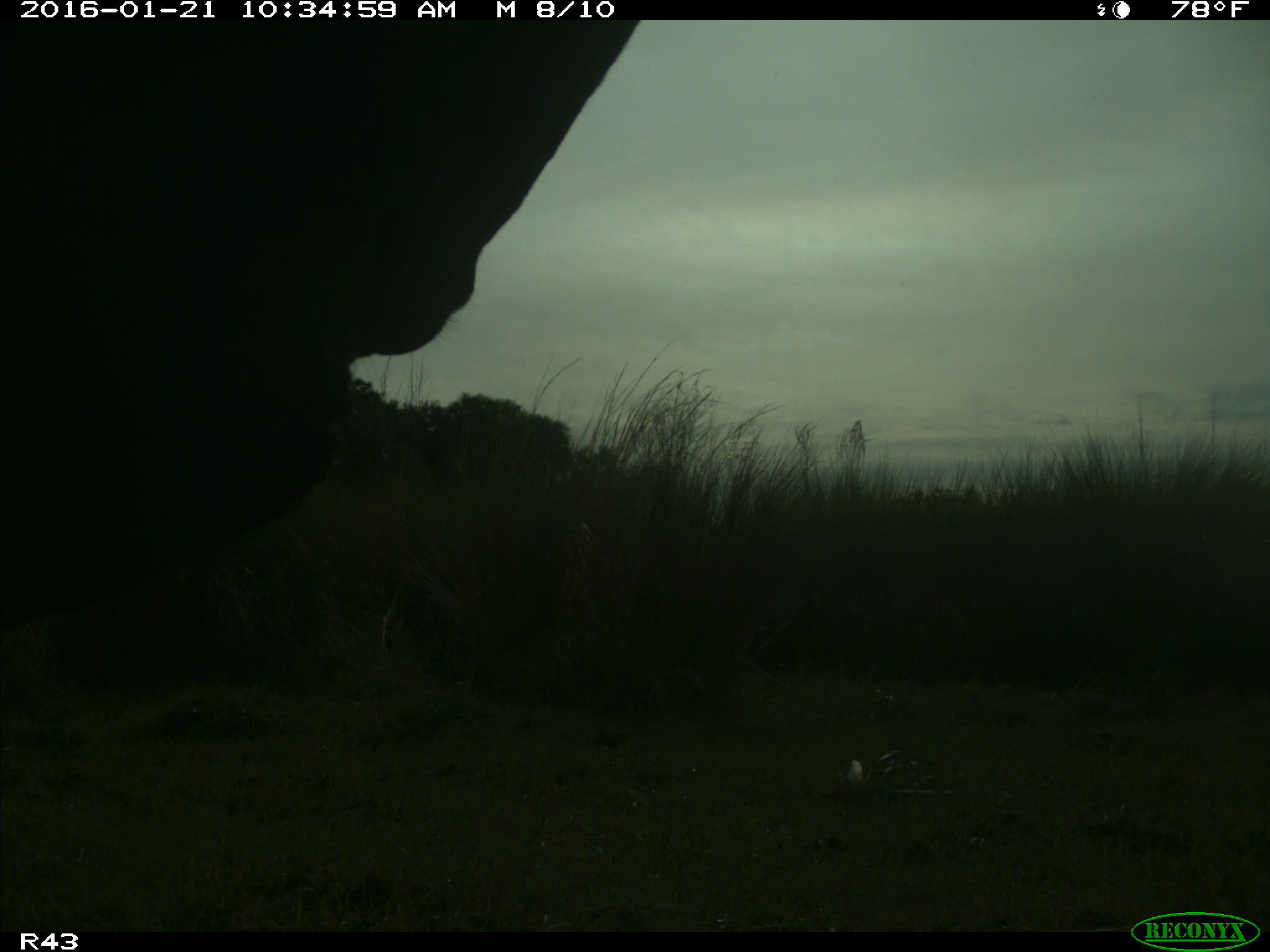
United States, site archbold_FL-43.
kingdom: Animalia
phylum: Chordata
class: Mammalia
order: Artiodactyla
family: Bovidae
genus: Bos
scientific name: Bos taurus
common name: domestic cow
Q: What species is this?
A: Bos taurus (domestic cow).